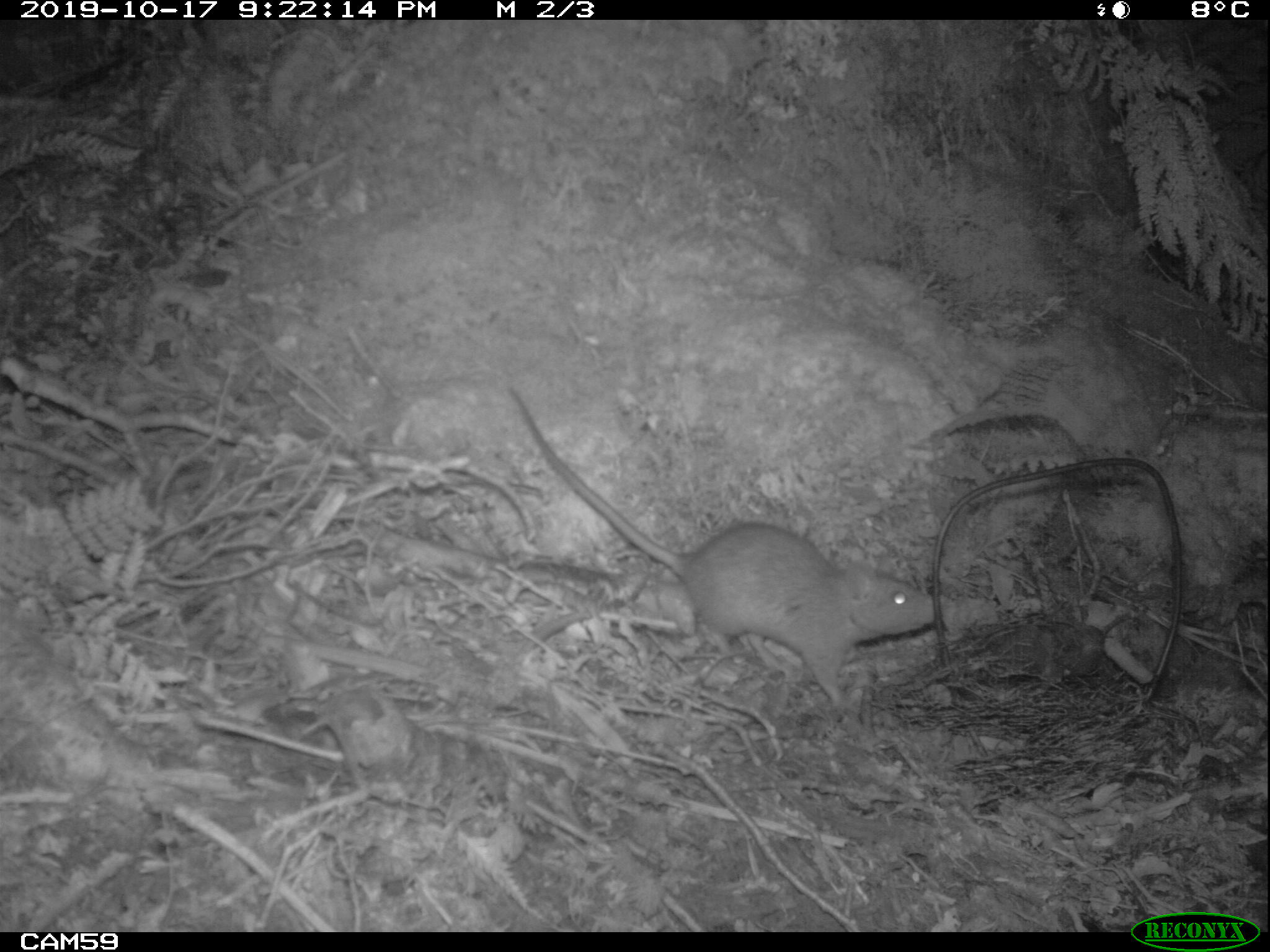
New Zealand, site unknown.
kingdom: Animalia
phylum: Chordata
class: Mammalia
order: Rodentia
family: Muridae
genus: Rattus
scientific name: Rattus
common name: rat